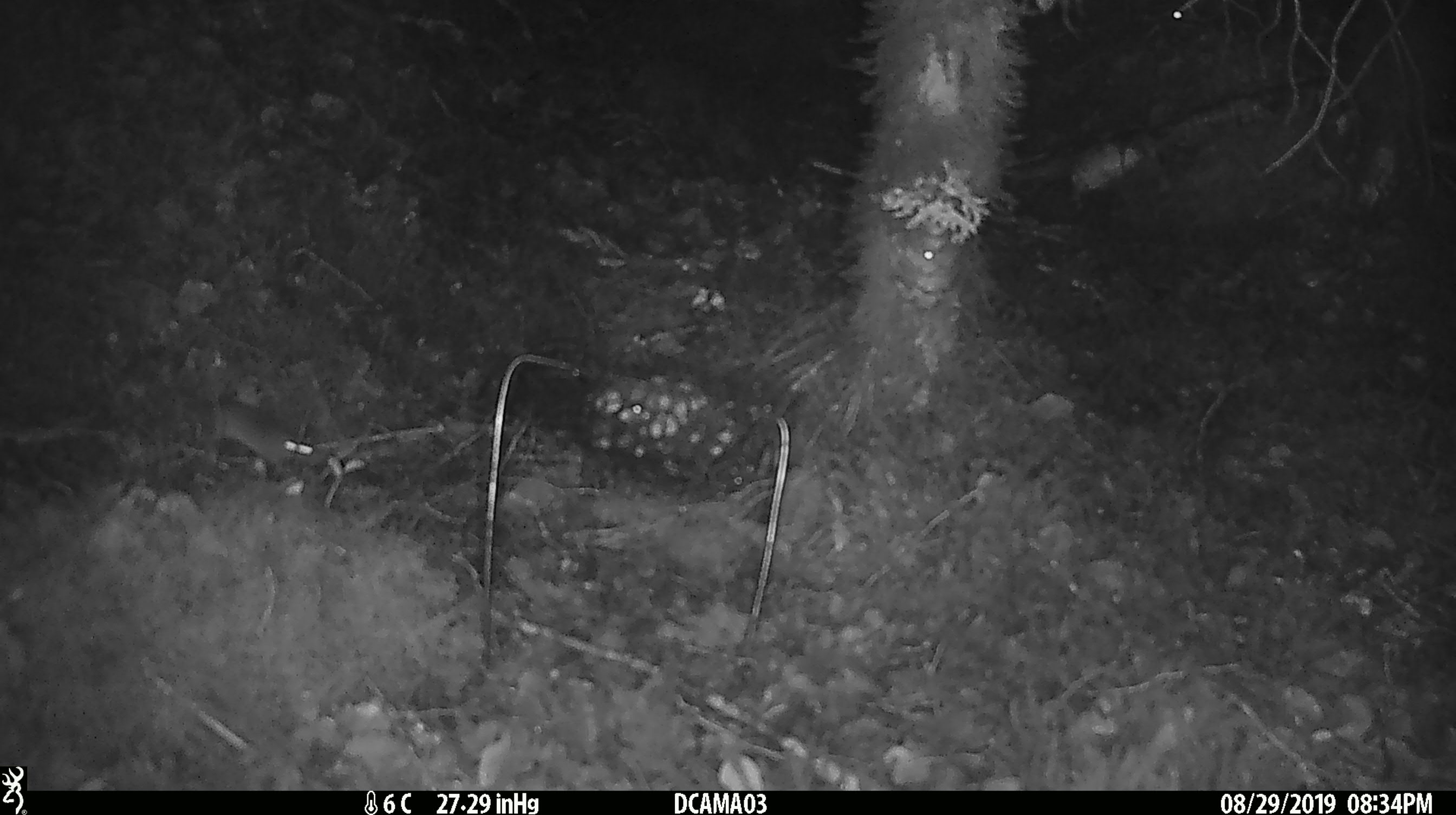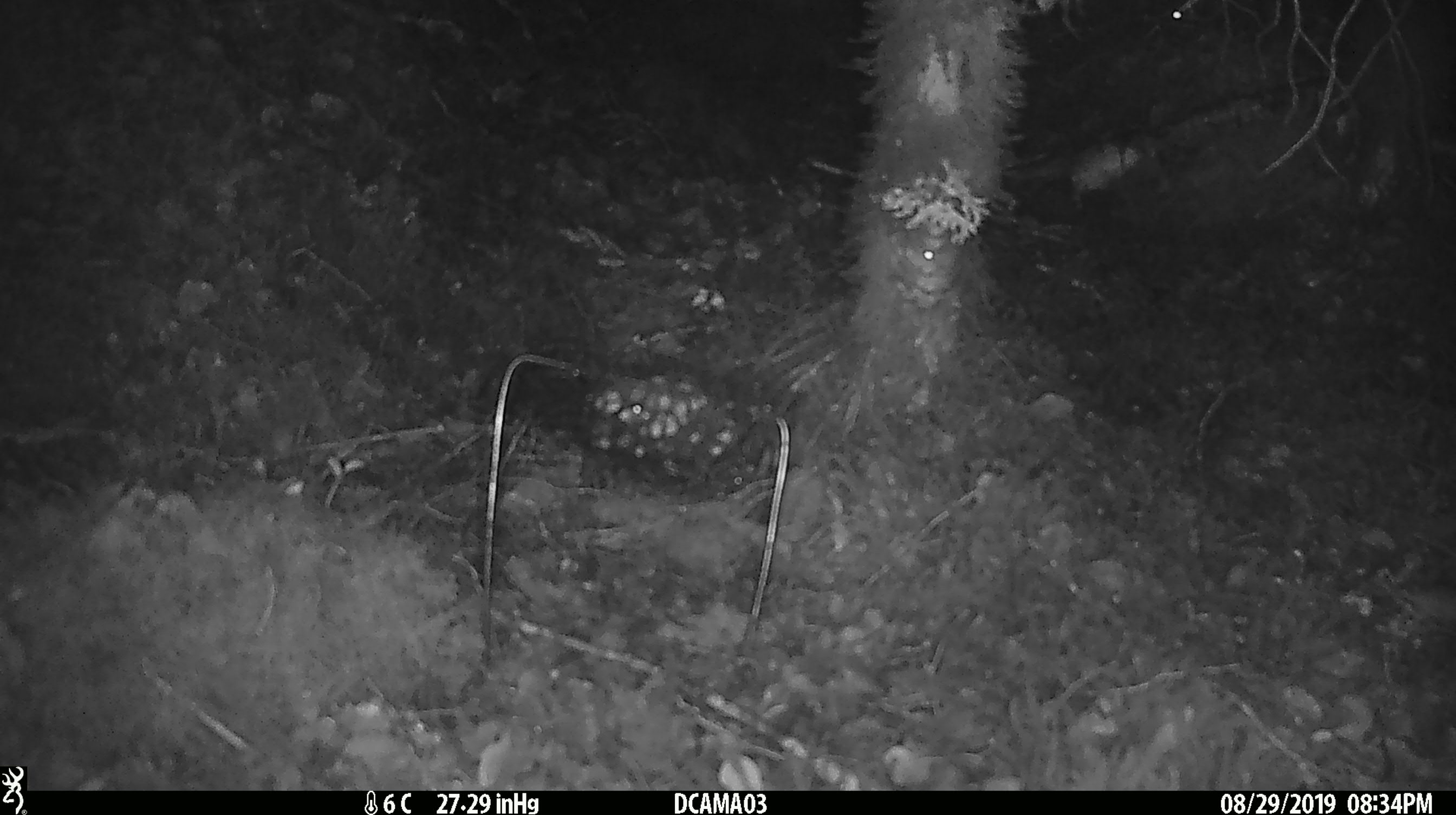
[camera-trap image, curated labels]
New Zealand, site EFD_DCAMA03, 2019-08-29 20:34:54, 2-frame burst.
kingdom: Animalia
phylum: Chordata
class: Mammalia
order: Rodentia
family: Muridae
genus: Mus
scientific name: Mus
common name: mouse